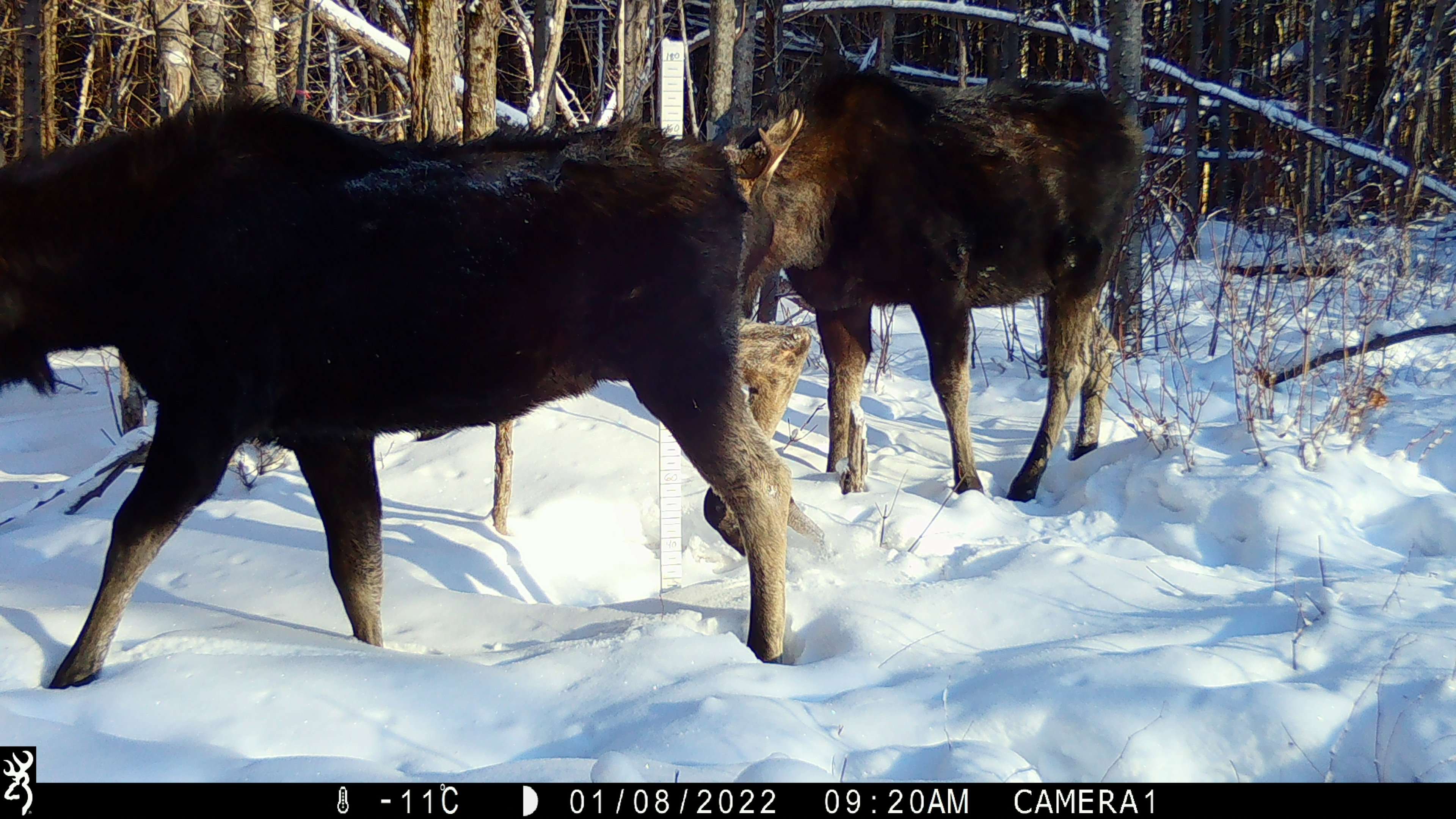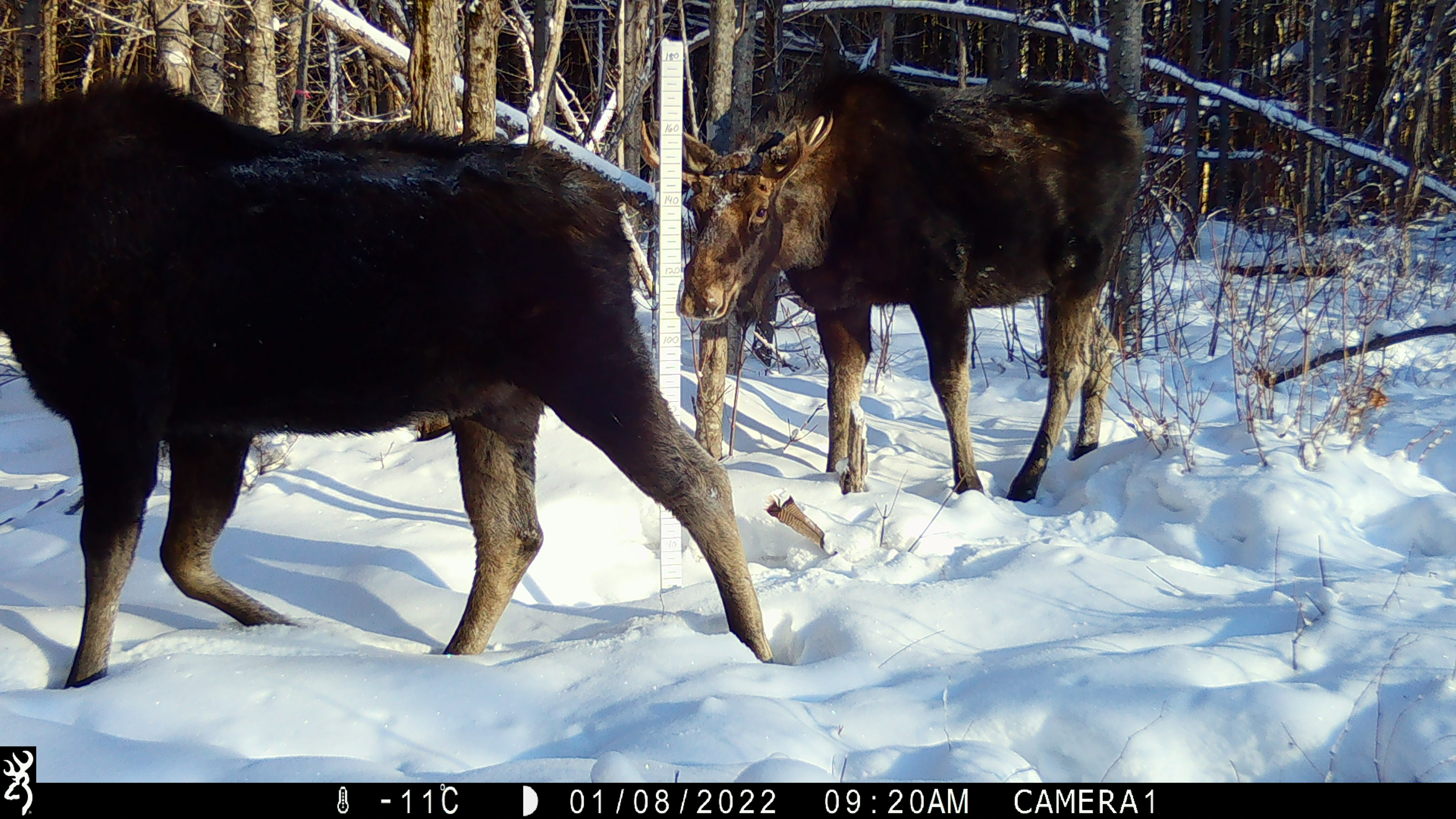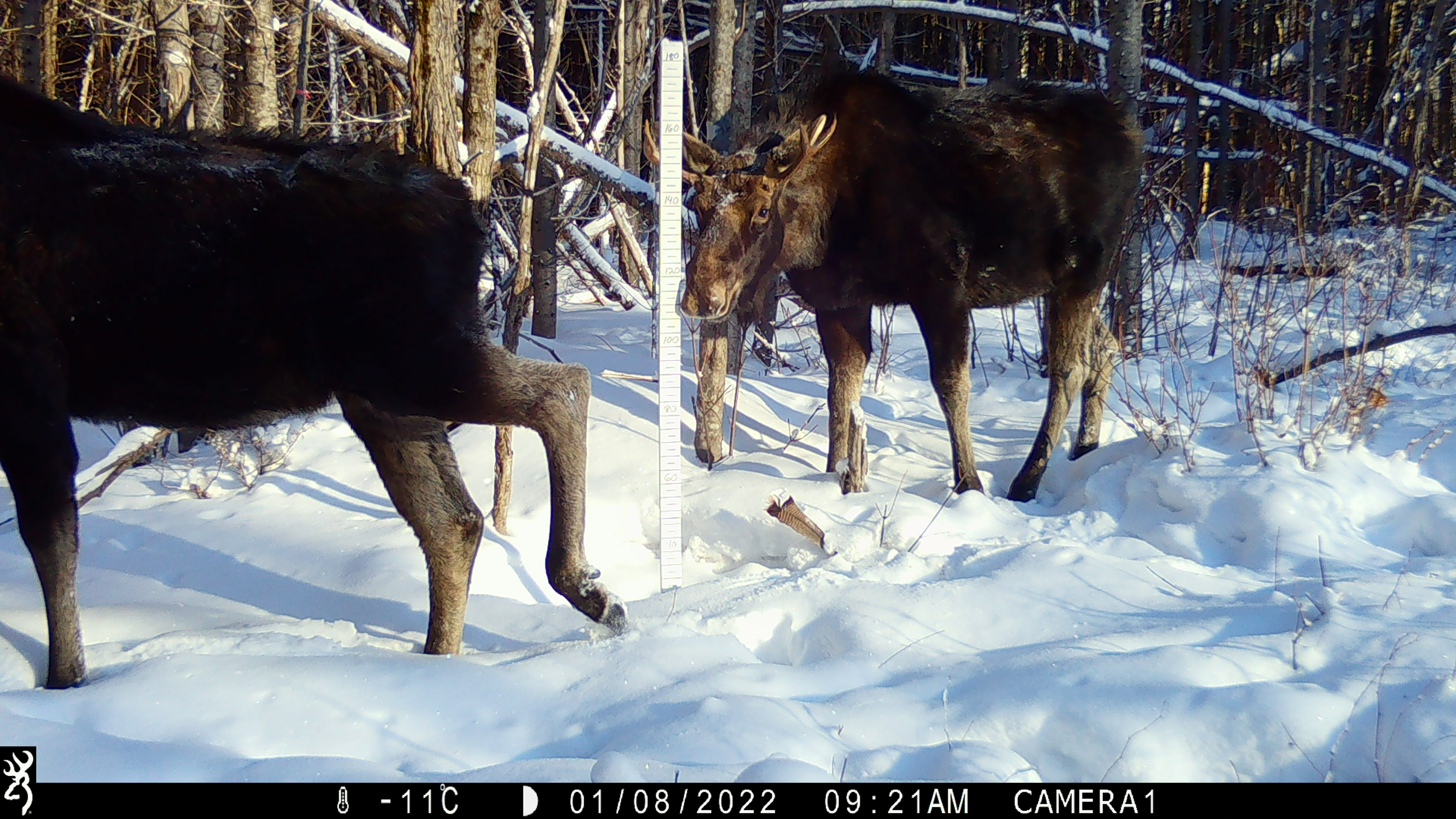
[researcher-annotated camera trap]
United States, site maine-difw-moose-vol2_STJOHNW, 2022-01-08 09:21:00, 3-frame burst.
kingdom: Animalia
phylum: Chordata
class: Mammalia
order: Artiodactyla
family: Cervidae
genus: Alces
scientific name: Alces alces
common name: moose